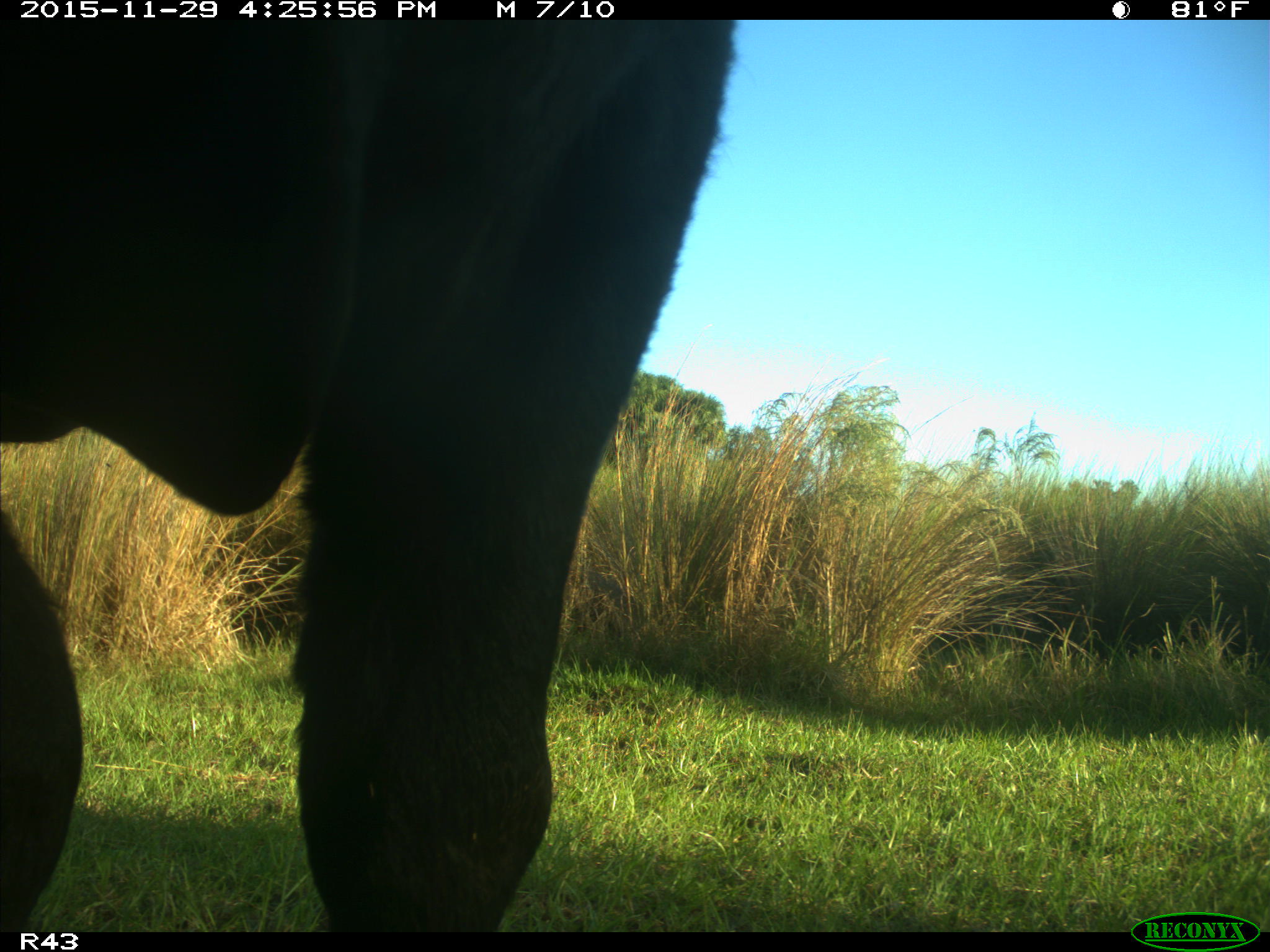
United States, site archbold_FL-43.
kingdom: Animalia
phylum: Chordata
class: Mammalia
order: Artiodactyla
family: Bovidae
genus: Bos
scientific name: Bos taurus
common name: domestic cow